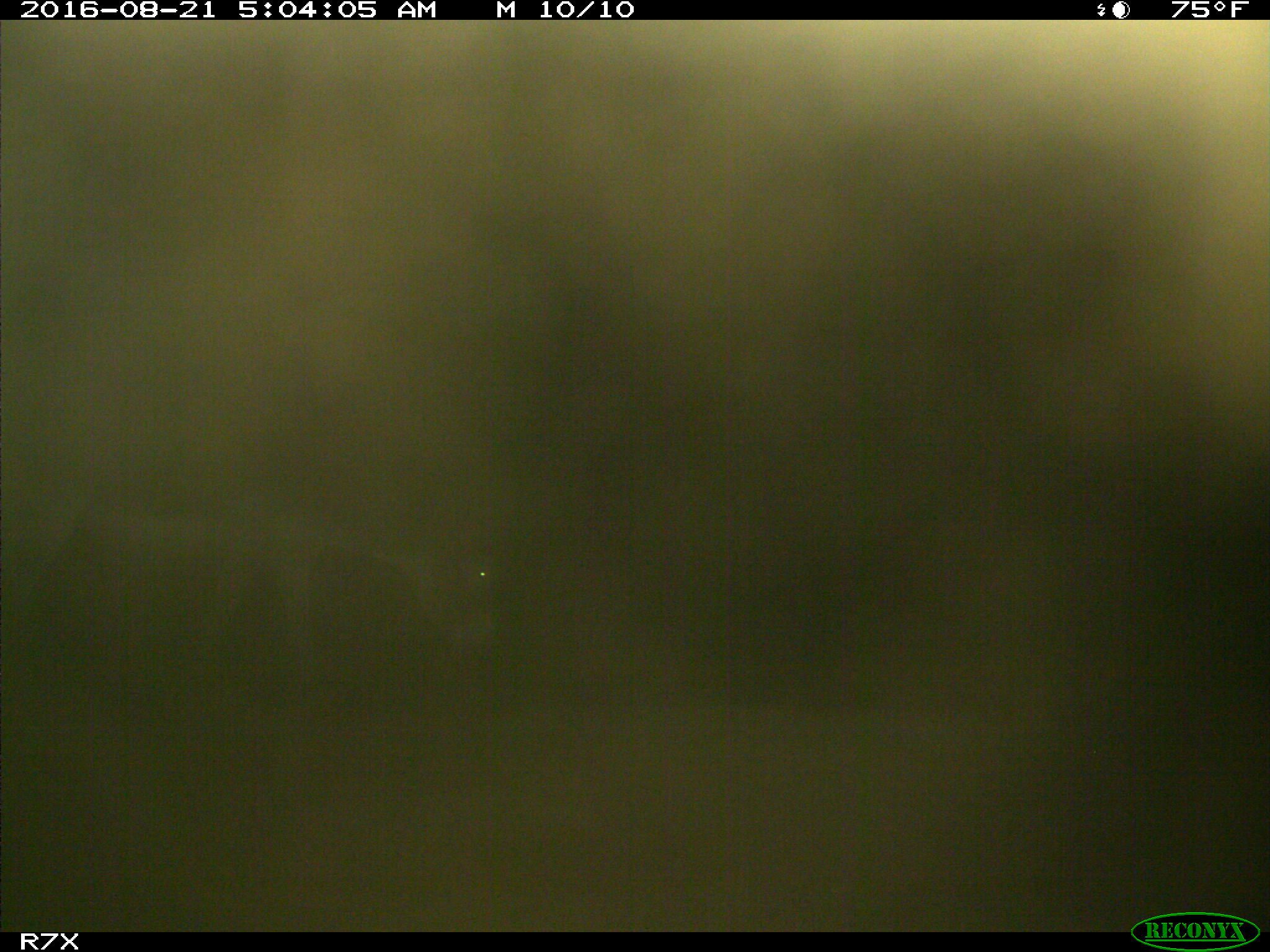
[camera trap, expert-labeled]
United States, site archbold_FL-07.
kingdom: Animalia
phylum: Chordata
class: Mammalia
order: Perissodactyla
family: Equidae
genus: Equus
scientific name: Equus africanus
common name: african wild ass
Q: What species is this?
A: Equus africanus (african wild ass).